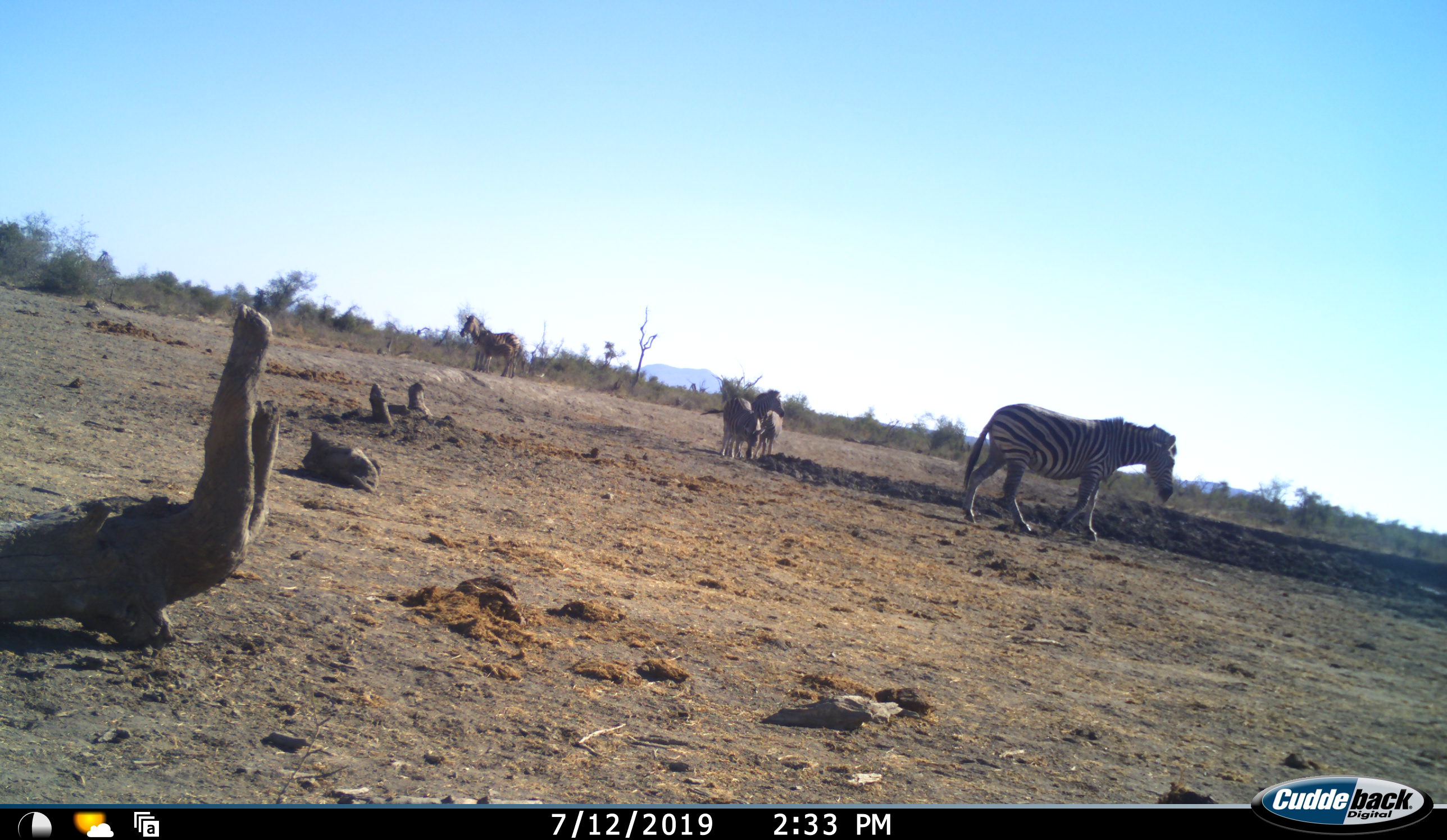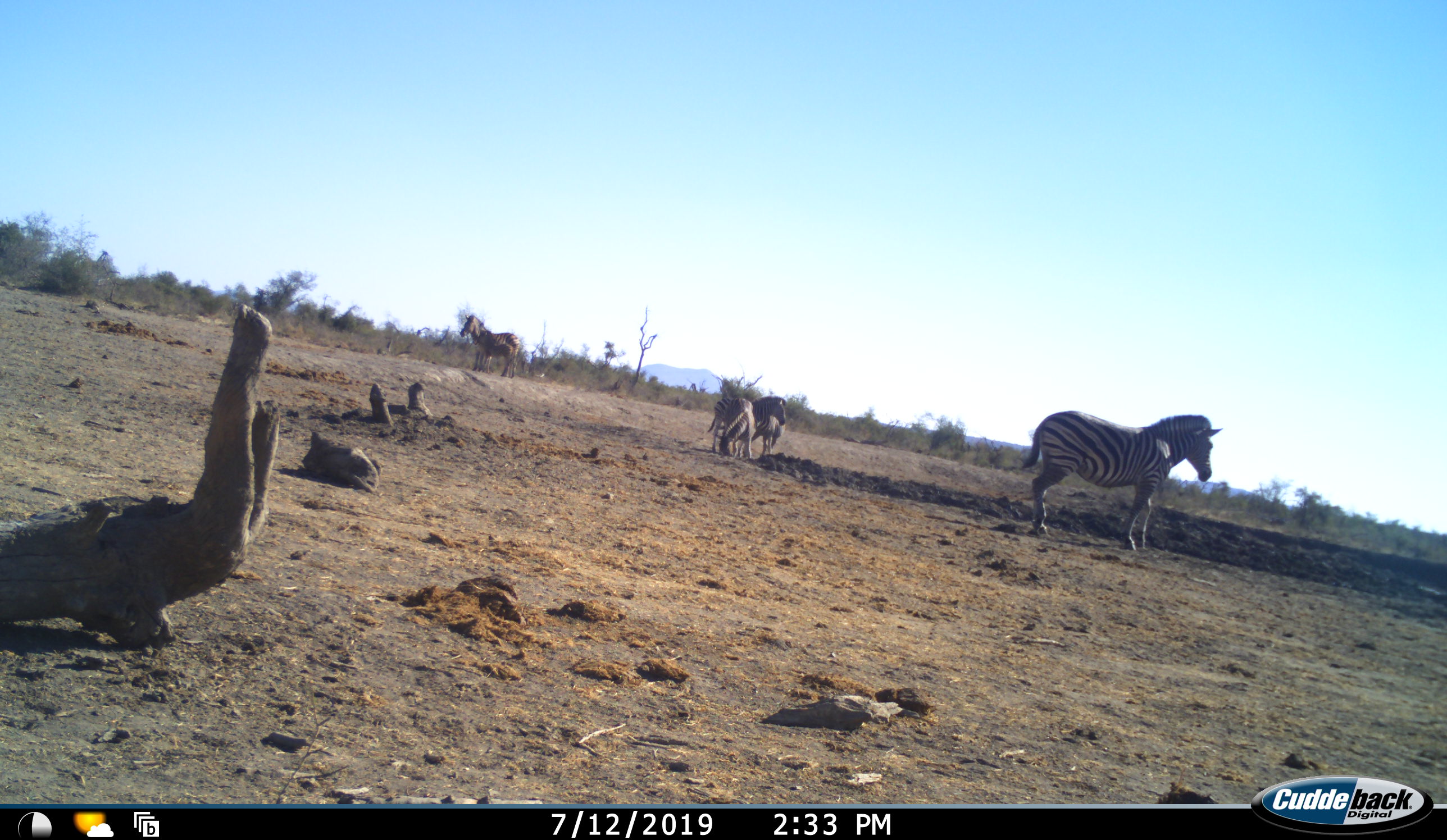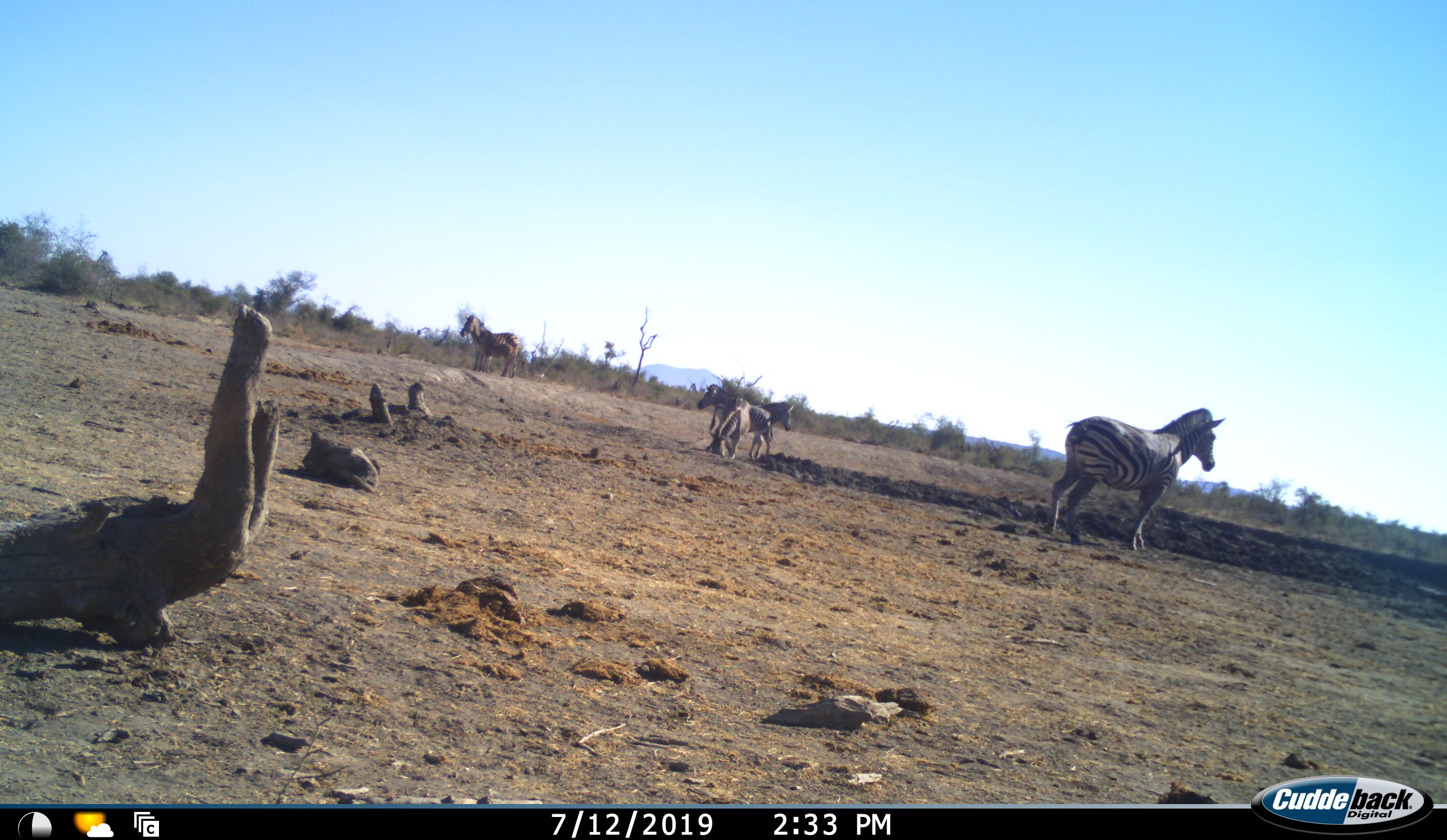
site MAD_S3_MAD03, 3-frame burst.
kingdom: Animalia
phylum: Chordata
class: Mammalia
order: Perissodactyla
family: Equidae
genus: Equus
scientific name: Equus quagga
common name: plains zebra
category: zebraplains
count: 5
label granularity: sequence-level